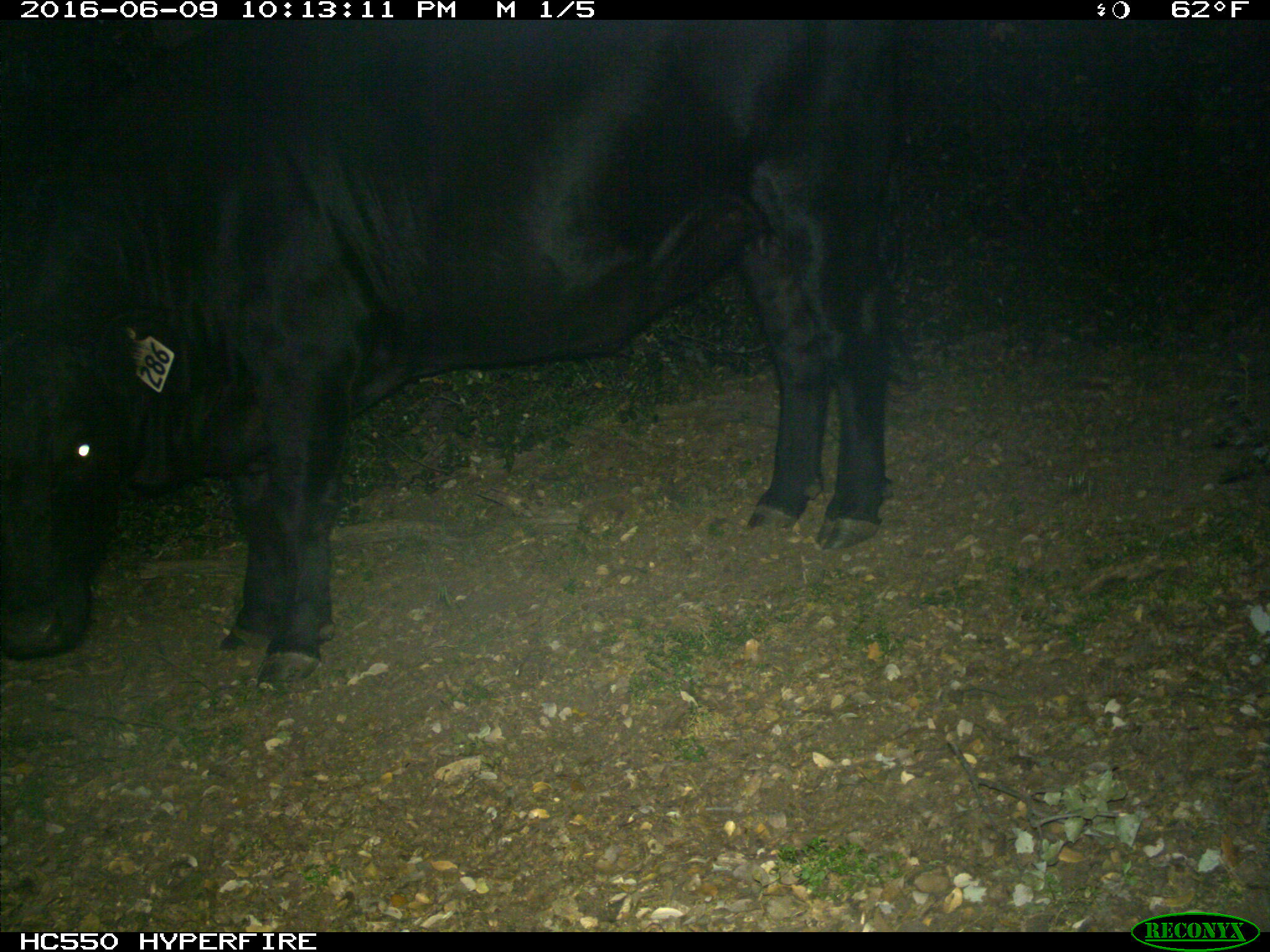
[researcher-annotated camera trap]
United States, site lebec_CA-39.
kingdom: Animalia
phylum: Chordata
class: Mammalia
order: Artiodactyla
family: Bovidae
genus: Bos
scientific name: Bos taurus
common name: domestic cow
Bos taurus (domestic cow).